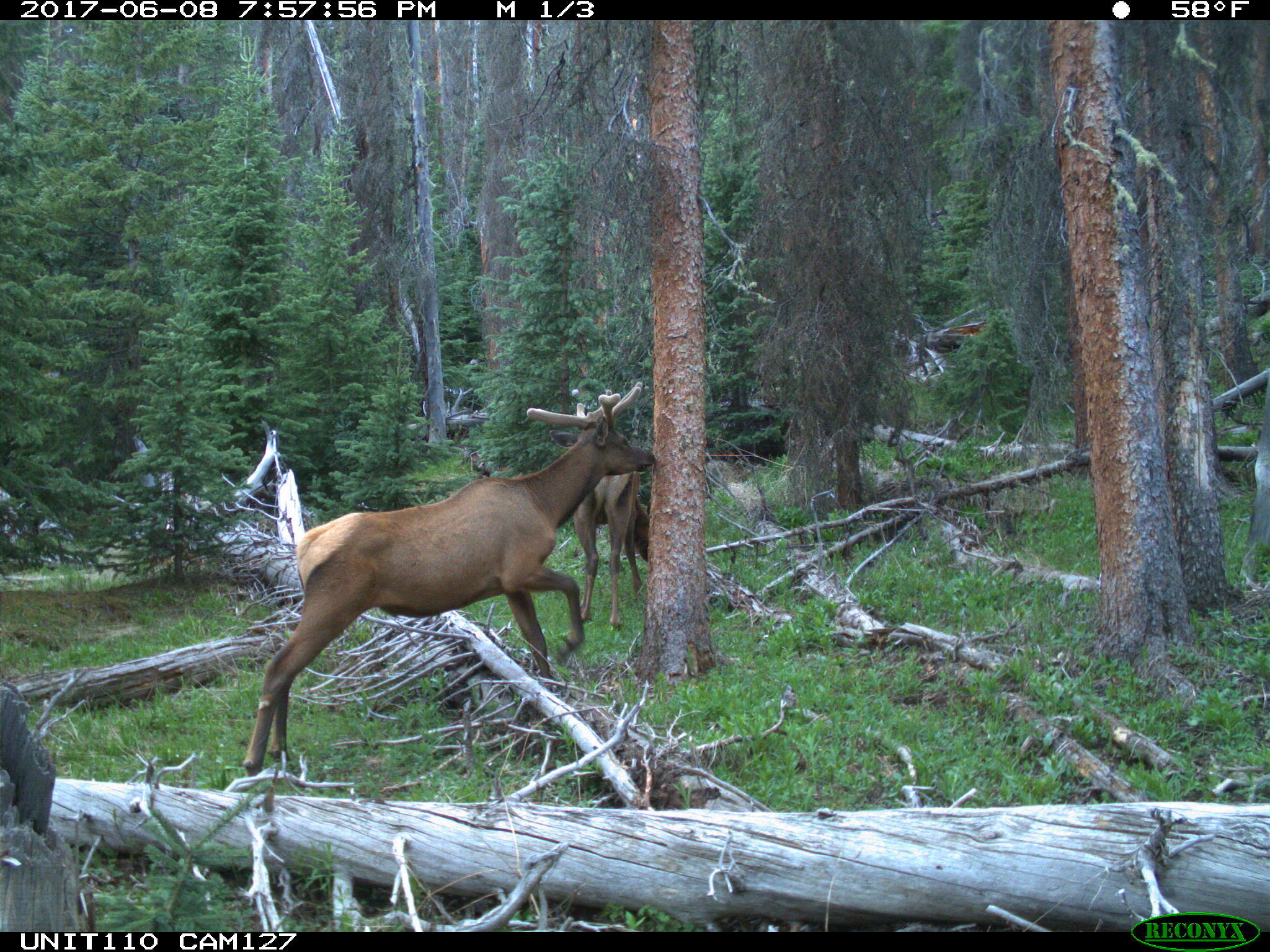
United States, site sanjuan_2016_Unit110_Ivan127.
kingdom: Animalia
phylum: Chordata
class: Mammalia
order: Artiodactyla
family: Cervidae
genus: Cervus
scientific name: Cervus elaphus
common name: red deer